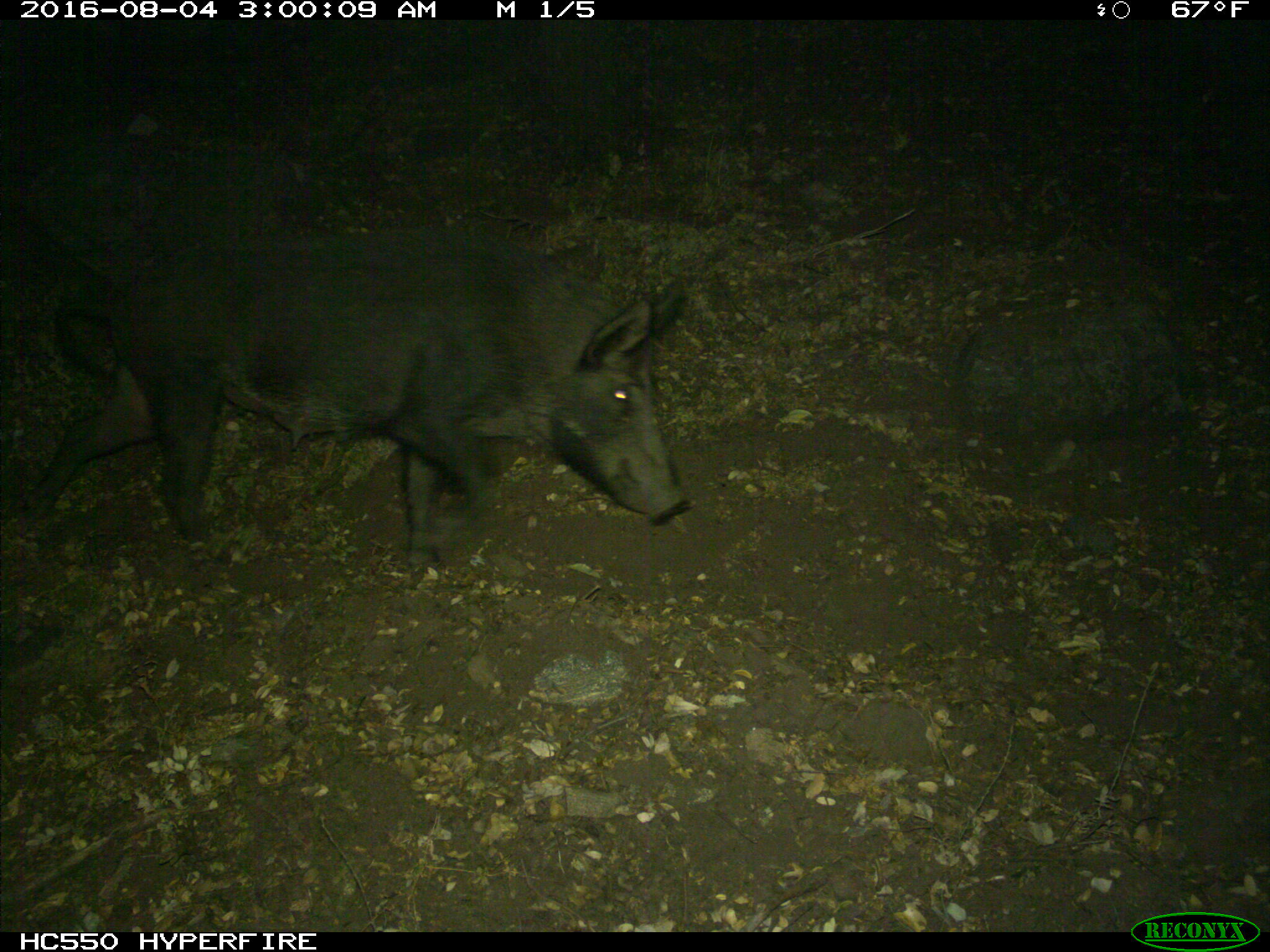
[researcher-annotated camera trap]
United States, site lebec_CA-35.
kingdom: Animalia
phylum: Chordata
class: Mammalia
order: Artiodactyla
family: Suidae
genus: Sus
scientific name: Sus scrofa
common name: wild boar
Sus scrofa (wild boar).